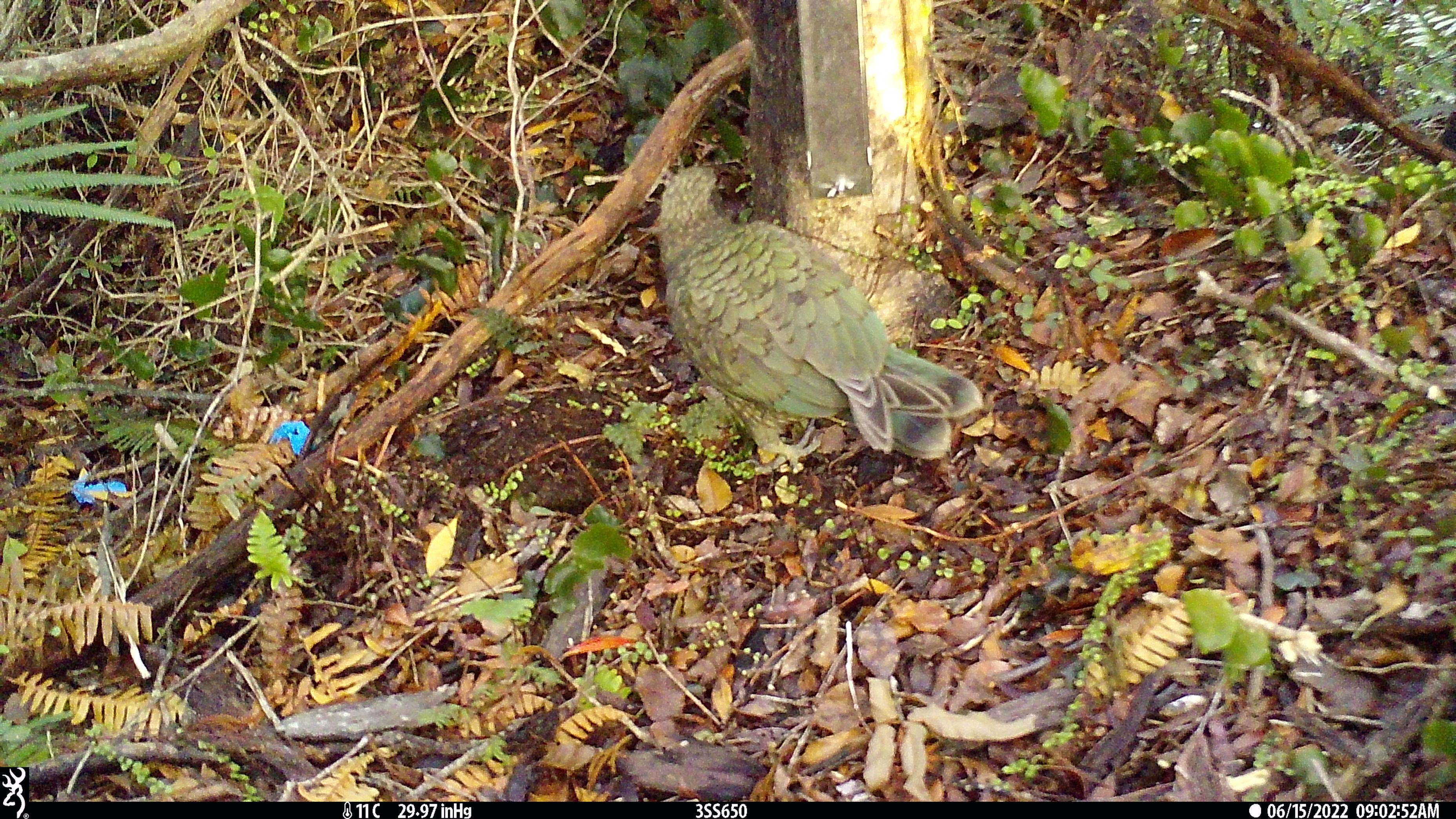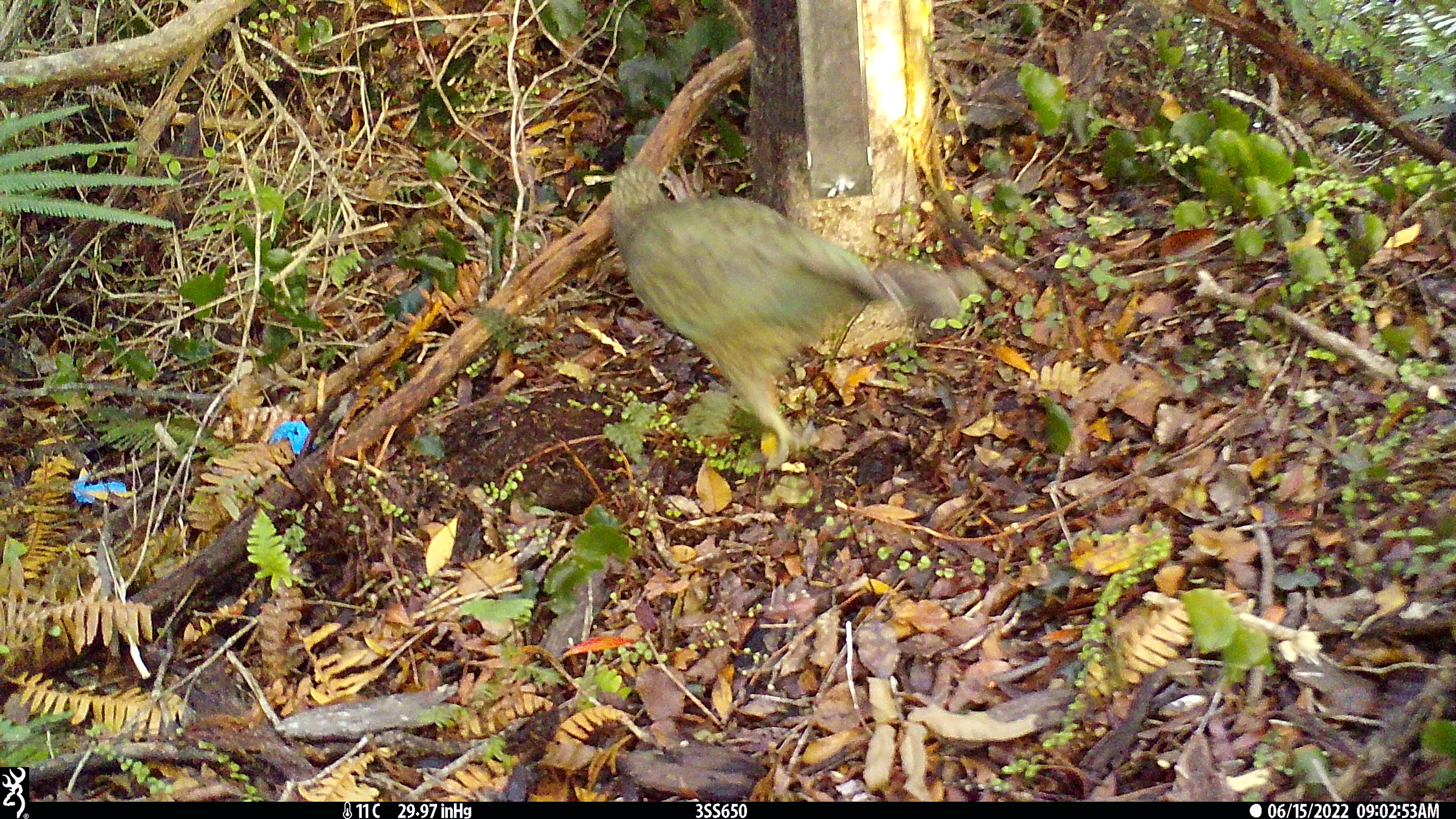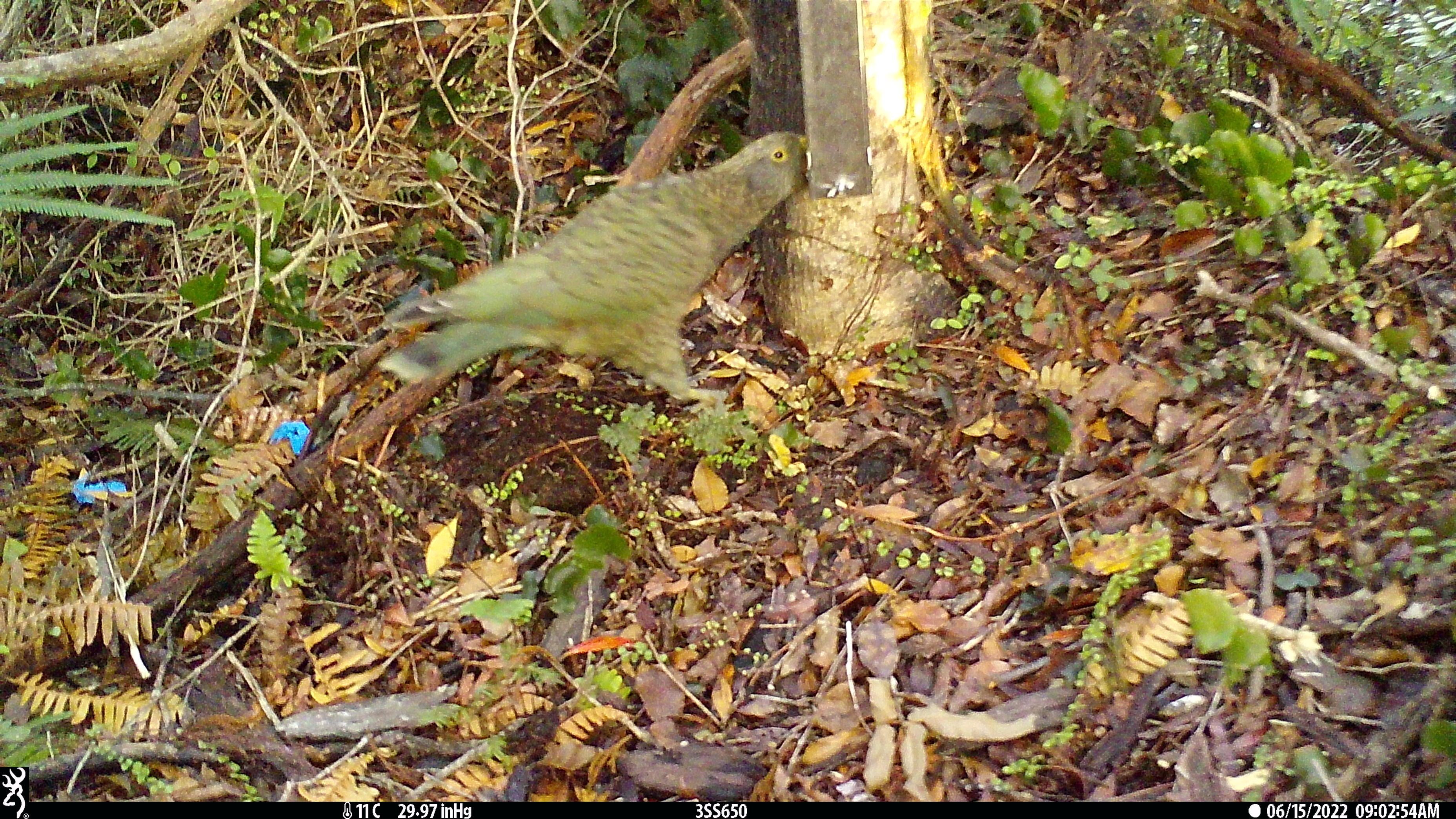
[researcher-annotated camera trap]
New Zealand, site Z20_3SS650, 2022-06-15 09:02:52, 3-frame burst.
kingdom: Animalia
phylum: Chordata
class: Aves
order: Psittaciformes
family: Strigopidae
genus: Nestor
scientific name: Nestor notabilis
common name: kea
Kea (Nestor notabilis).